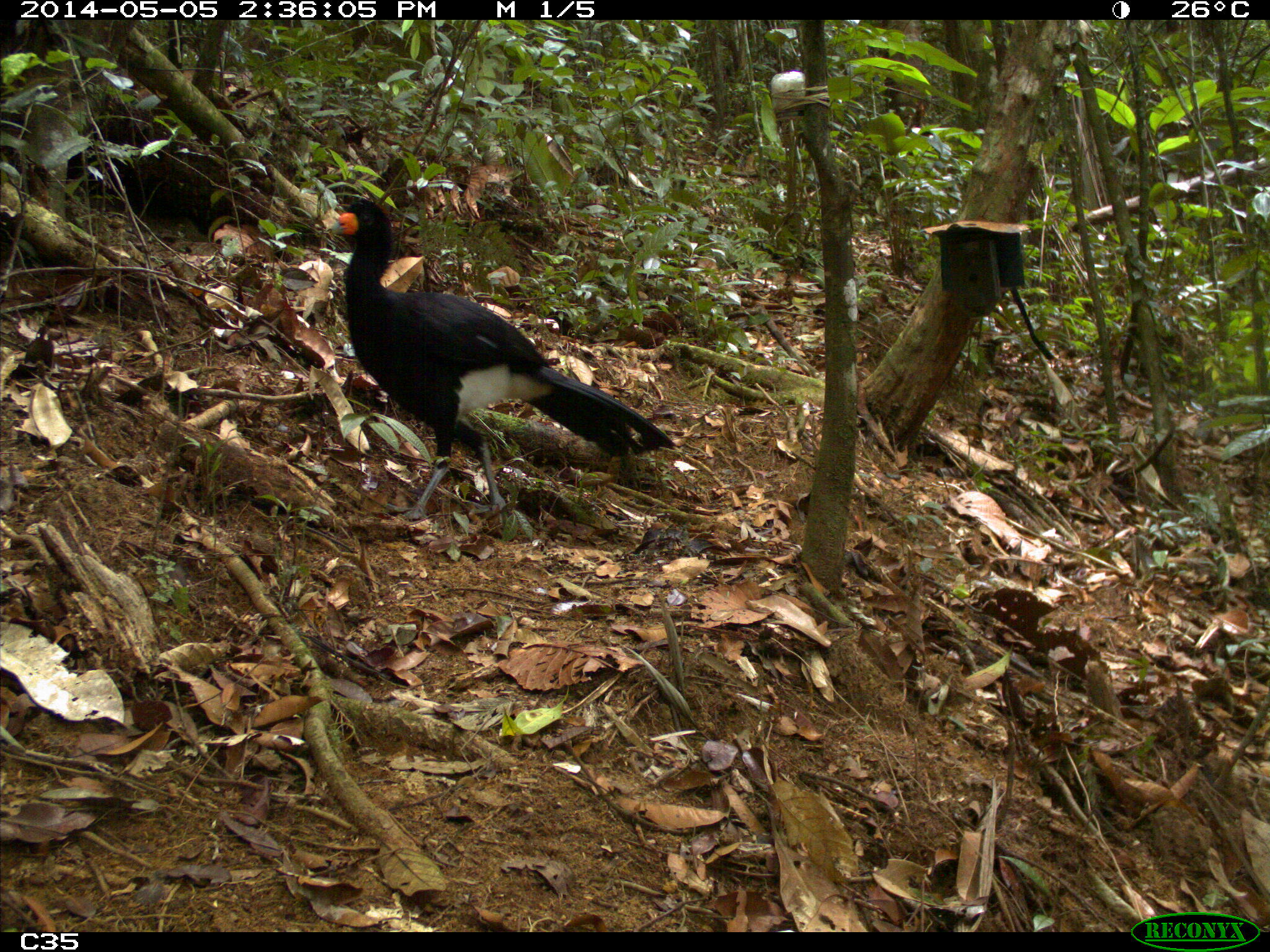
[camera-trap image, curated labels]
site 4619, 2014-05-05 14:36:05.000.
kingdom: Animalia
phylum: Chordata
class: Aves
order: Galliformes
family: Cracidae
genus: Crax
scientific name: Crax alector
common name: black curassow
Crax alector (black curassow), count 2, age adult, sex female.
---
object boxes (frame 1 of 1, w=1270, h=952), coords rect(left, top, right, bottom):
crax alector: rect(323, 198, 679, 524)